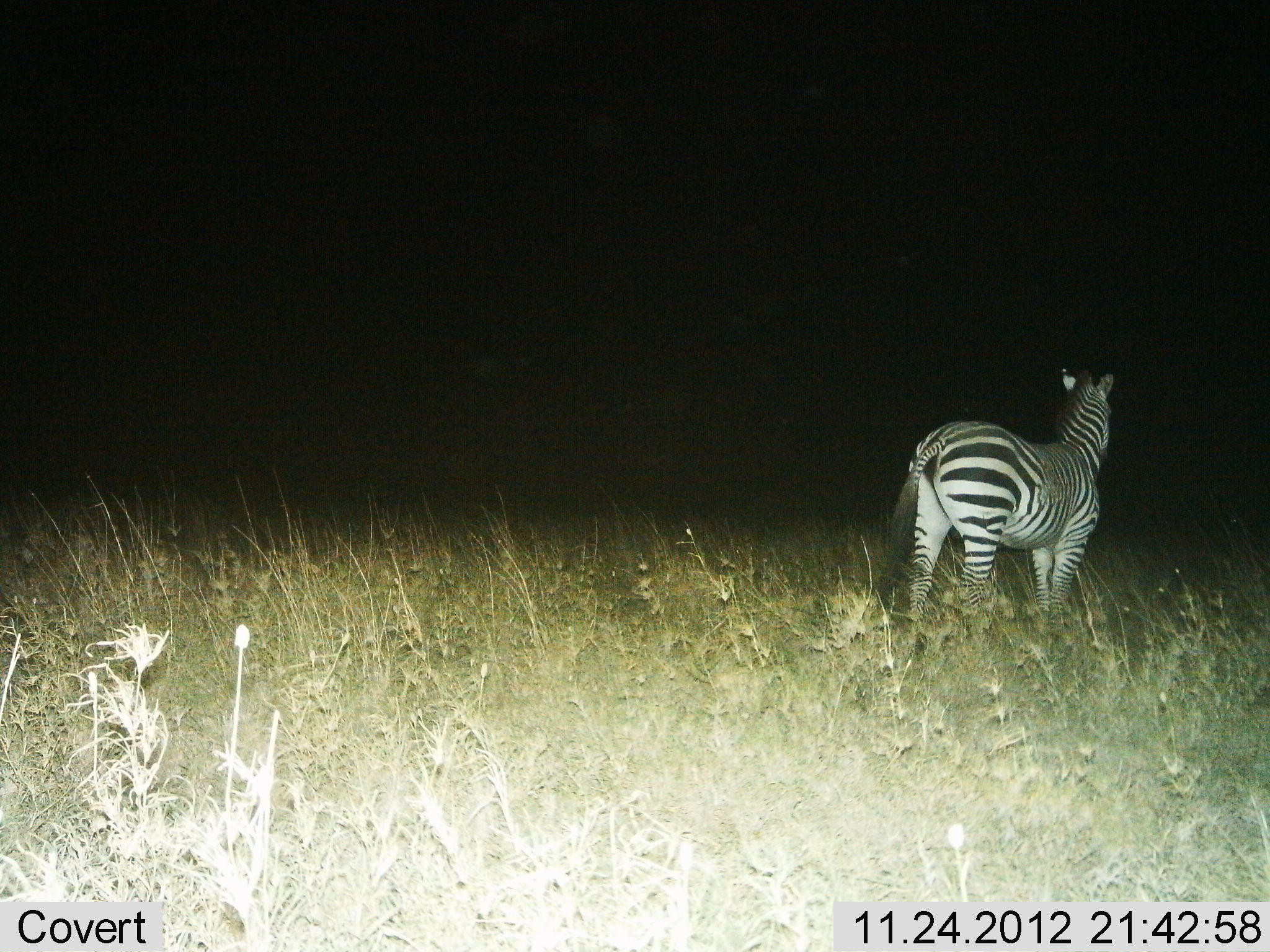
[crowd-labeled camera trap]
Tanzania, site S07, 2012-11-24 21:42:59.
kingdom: Animalia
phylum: Chordata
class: Mammalia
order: Perissodactyla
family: Equidae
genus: Equus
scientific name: Equus quagga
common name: plains zebra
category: zebra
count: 1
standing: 90%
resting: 0%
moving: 10%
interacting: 0%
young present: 0%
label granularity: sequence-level